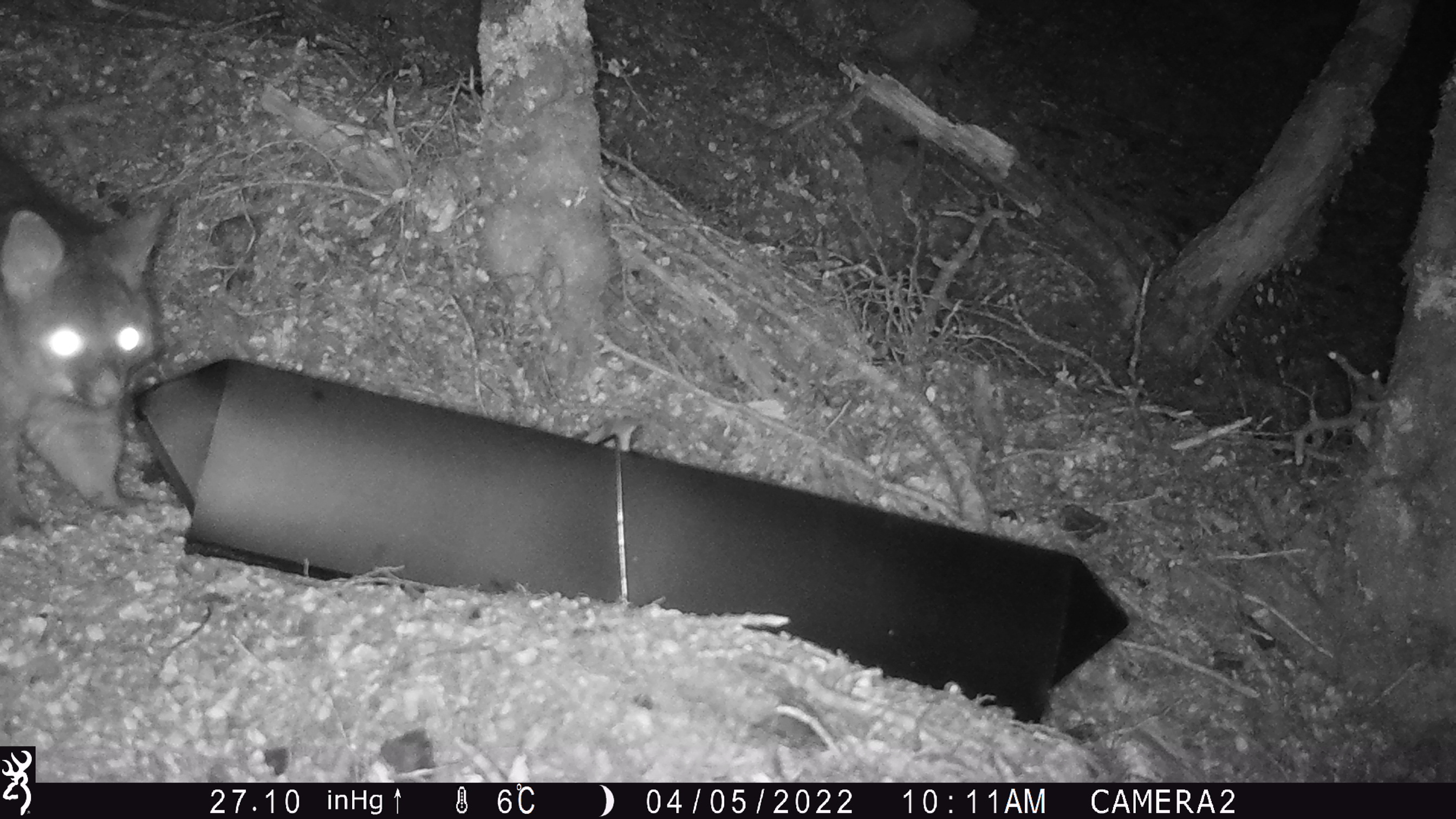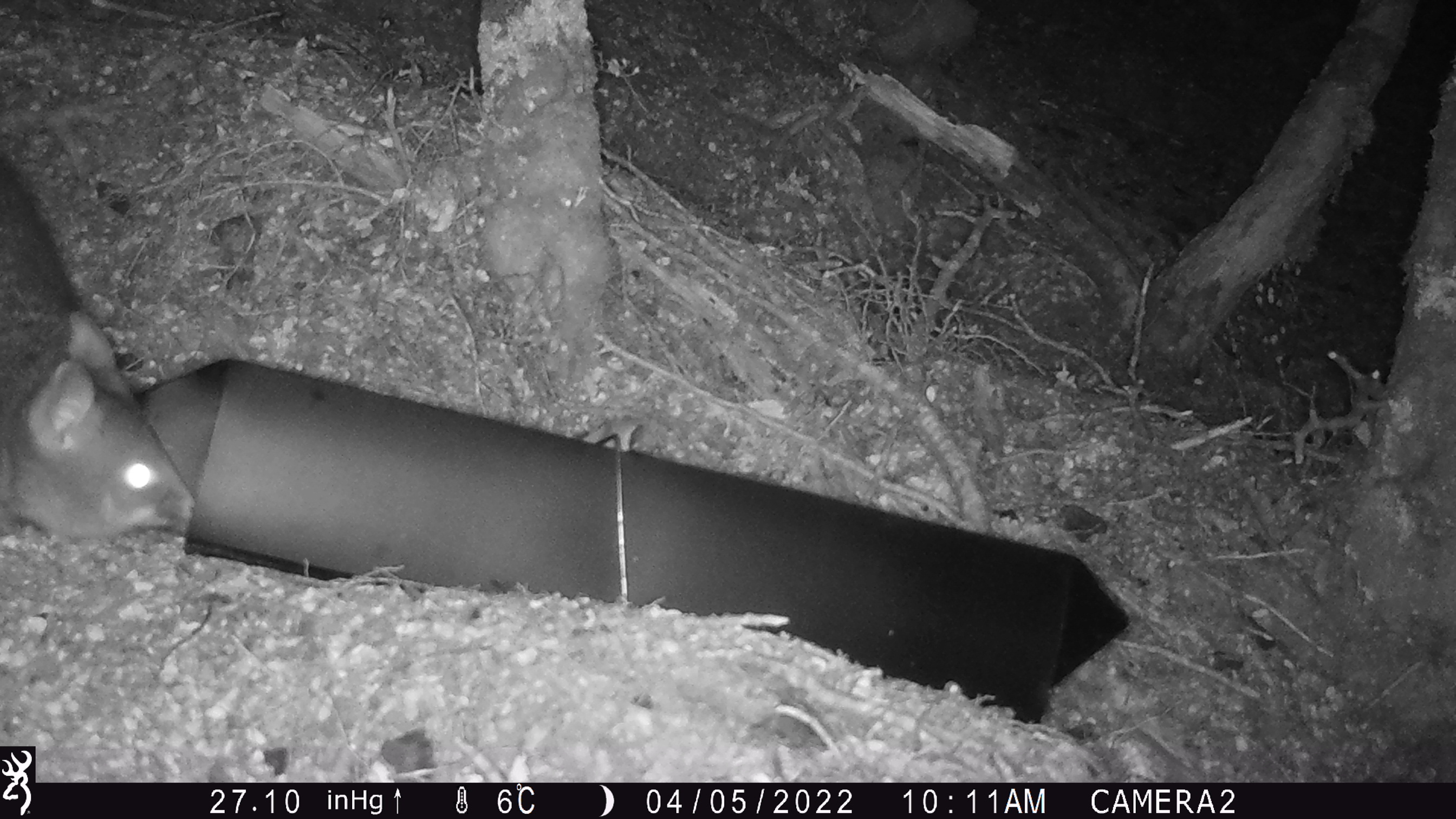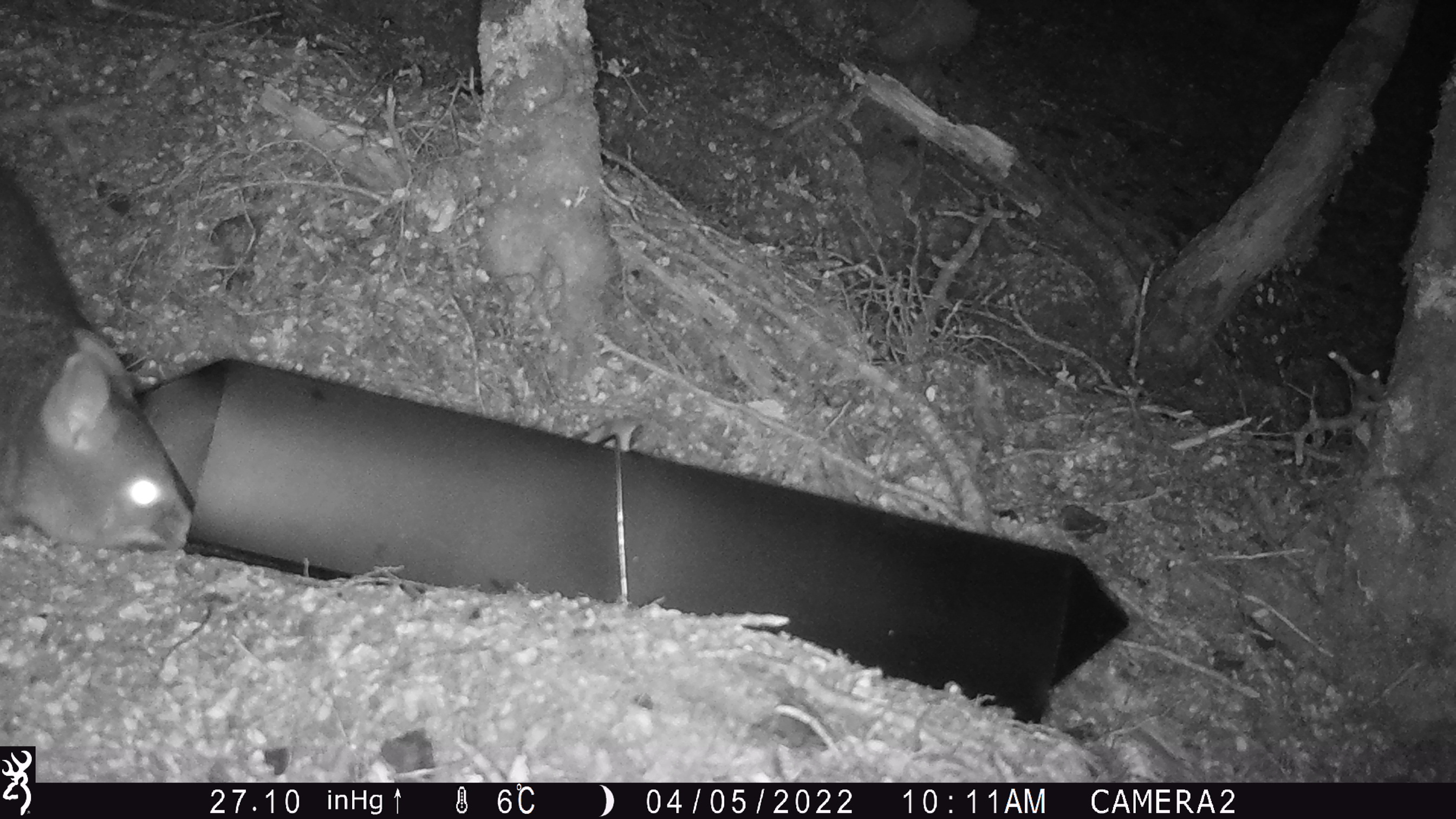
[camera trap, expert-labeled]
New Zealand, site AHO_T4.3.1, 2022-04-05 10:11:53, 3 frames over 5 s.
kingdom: Animalia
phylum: Chordata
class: Mammalia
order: Diprotodontia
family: Phalangeridae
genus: Trichosurus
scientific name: Trichosurus vulpecula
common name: common brushtail possum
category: possum